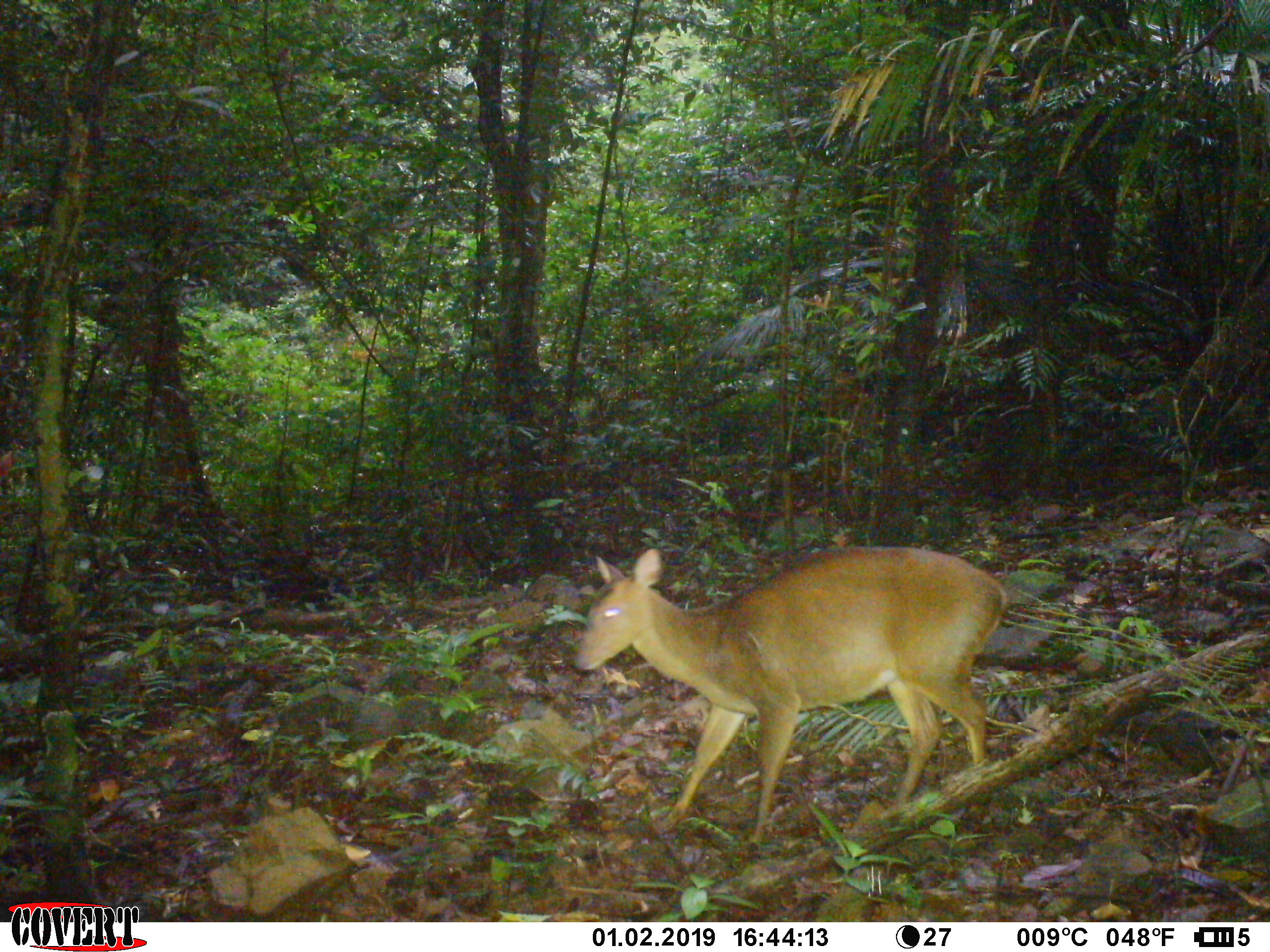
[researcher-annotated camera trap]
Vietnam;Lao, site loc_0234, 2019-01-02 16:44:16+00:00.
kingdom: Animalia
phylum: Chordata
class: Mammalia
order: Artiodactyla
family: Cervidae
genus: Muntiacus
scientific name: Muntiacus vuquangensis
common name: large-antlered muntjac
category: large antlered muntjac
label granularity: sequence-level